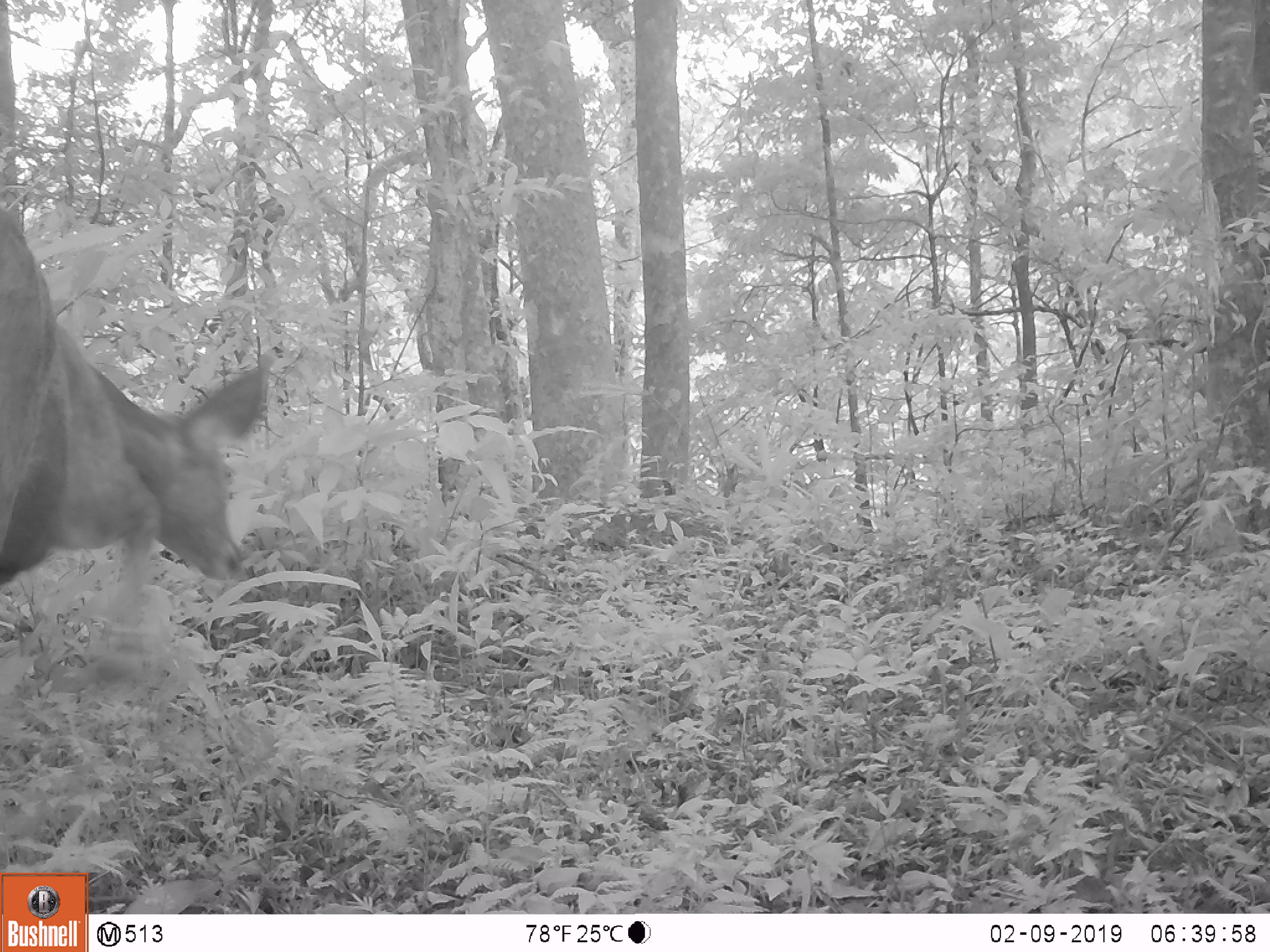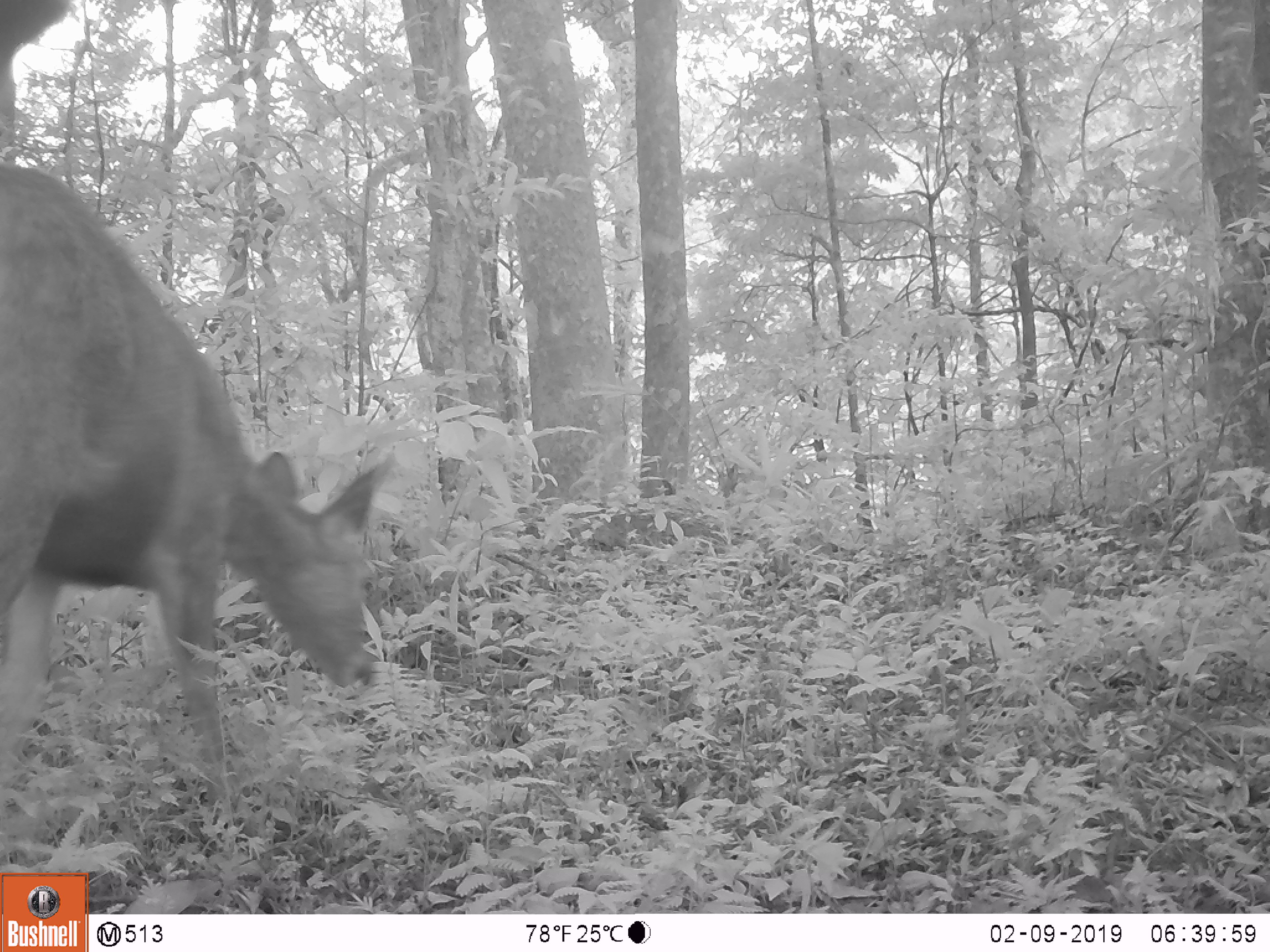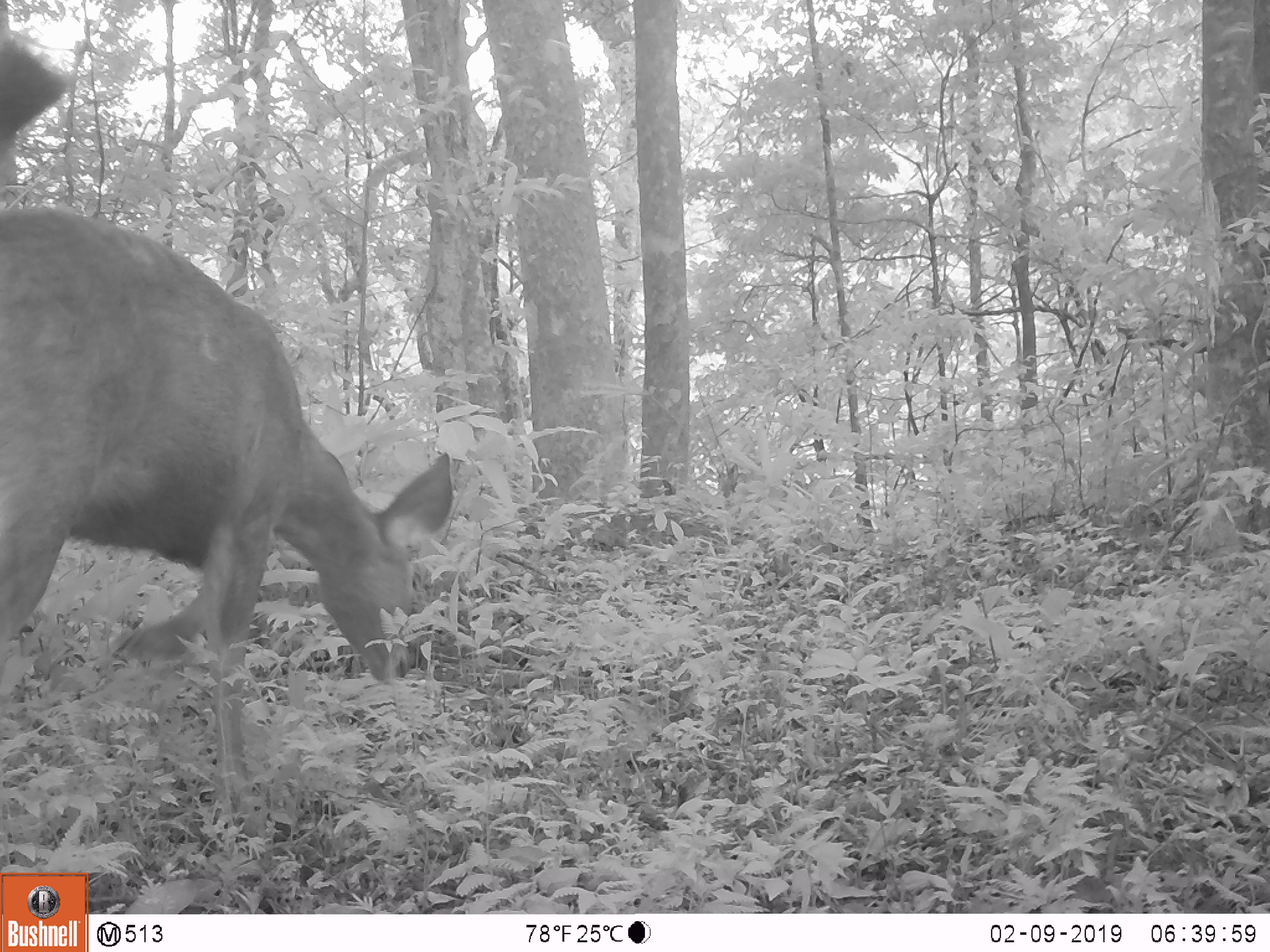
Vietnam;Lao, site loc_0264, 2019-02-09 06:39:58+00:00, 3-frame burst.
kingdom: Animalia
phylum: Chordata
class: Mammalia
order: Artiodactyla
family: Cervidae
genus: Rusa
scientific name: Rusa unicolor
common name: sambar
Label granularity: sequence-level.